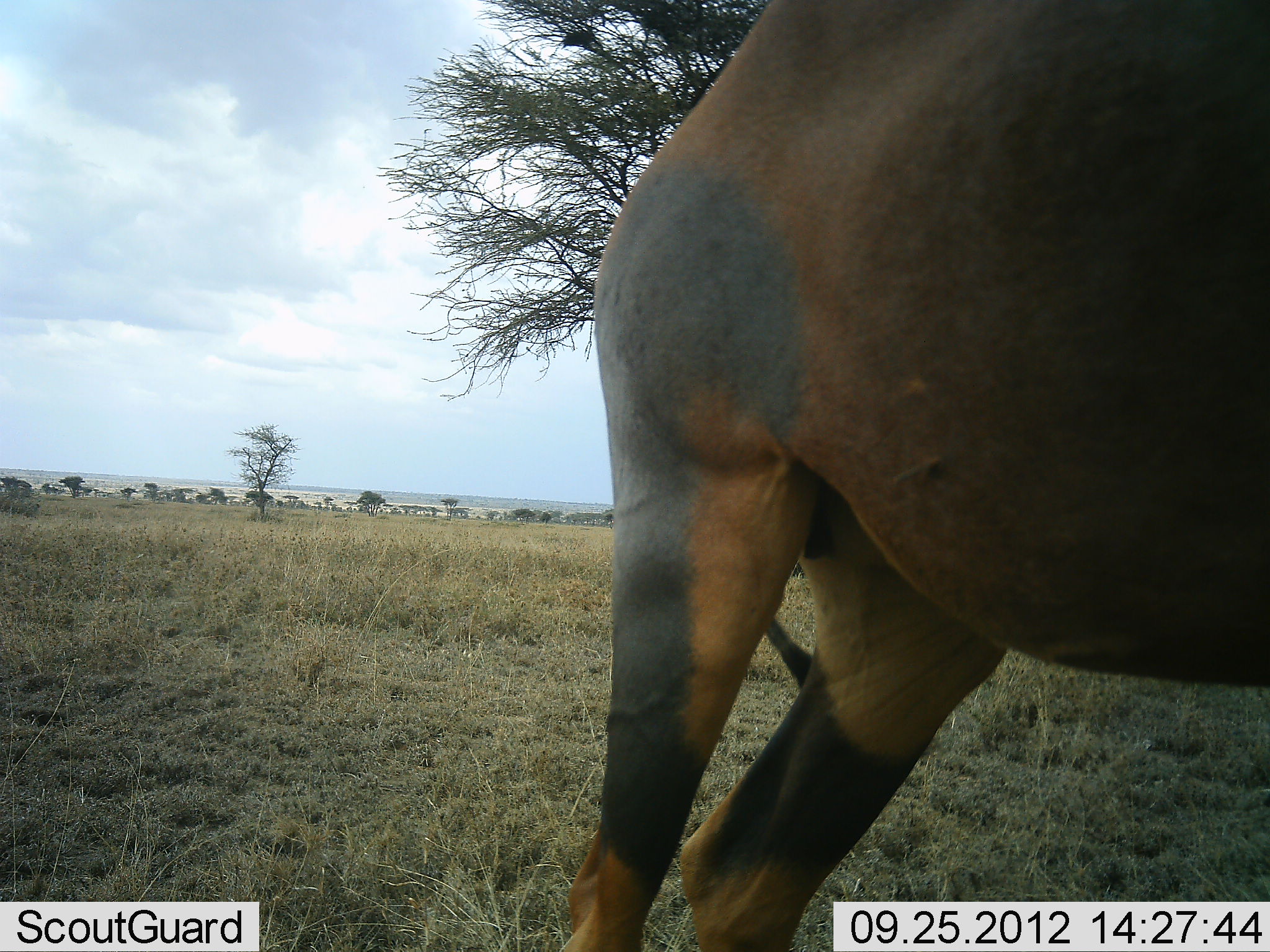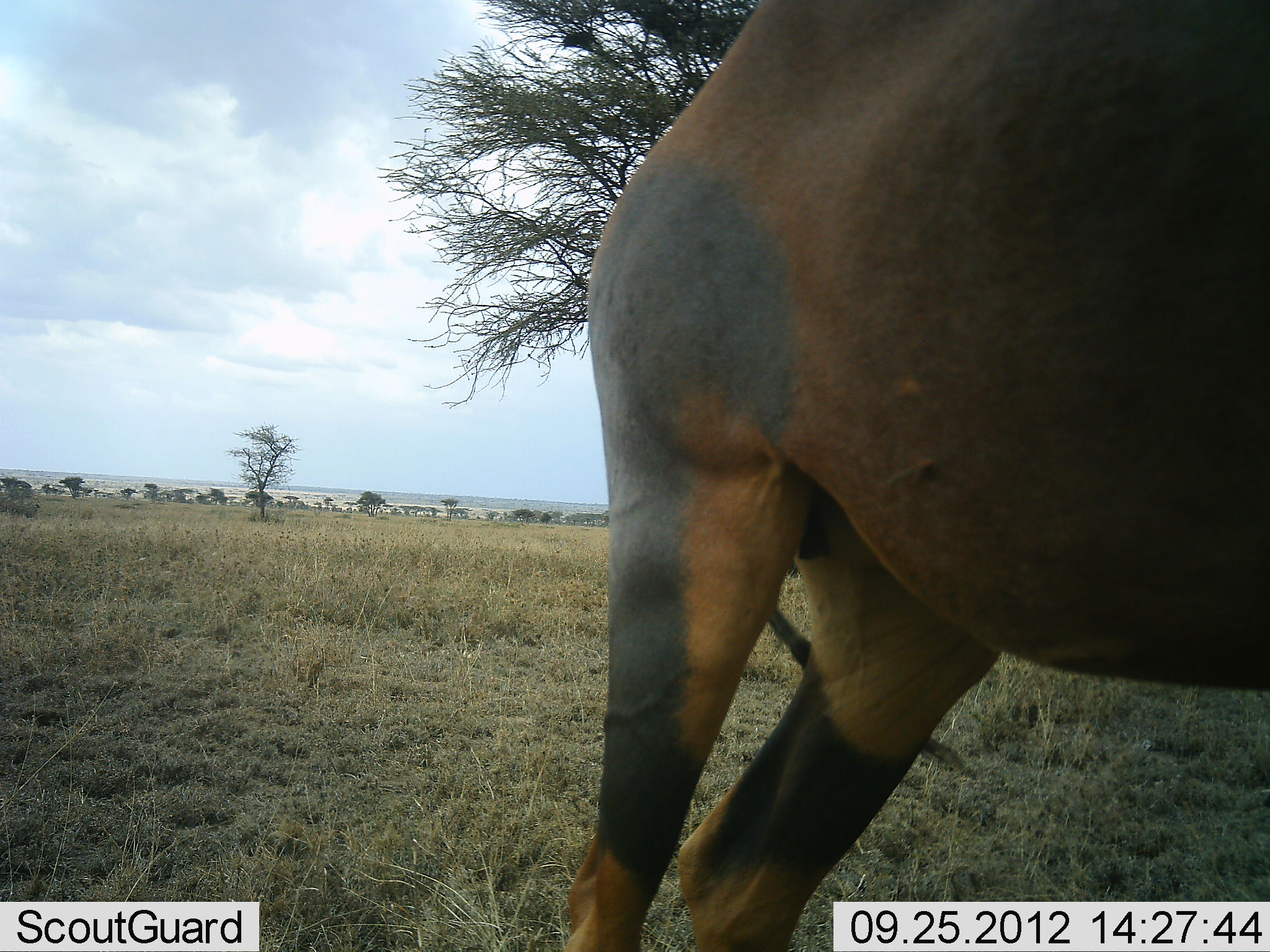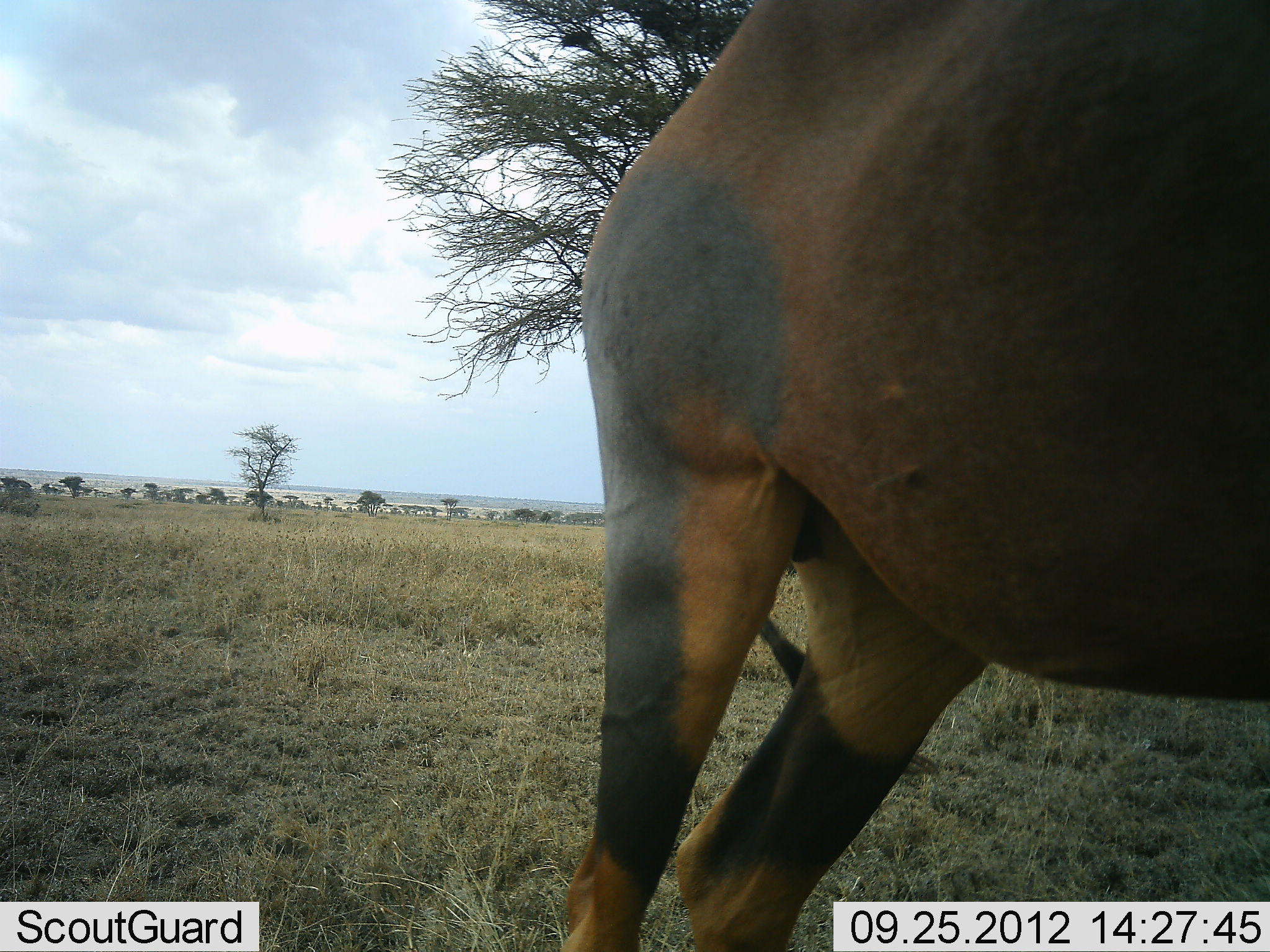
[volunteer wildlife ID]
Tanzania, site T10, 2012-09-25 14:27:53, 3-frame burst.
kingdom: Animalia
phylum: Chordata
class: Mammalia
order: Artiodactyla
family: Bovidae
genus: Damaliscus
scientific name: Damaliscus lunatus jimela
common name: topi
Topi (Damaliscus lunatus jimela), count 1. Behavior (volunteer vote fractions): standing 100%, resting 0%, moving 0%, interacting 0%. Young present (vote fraction): 0%. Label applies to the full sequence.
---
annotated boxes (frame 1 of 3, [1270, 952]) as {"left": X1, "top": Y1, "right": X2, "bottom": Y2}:
animal: {"left": 558, "top": 0, "right": 1270, "bottom": 952}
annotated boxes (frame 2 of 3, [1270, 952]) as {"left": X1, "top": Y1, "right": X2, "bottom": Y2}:
animal: {"left": 558, "top": 0, "right": 1270, "bottom": 952}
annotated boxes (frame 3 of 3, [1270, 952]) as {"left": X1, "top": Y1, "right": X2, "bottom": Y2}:
animal: {"left": 549, "top": 0, "right": 1270, "bottom": 952}